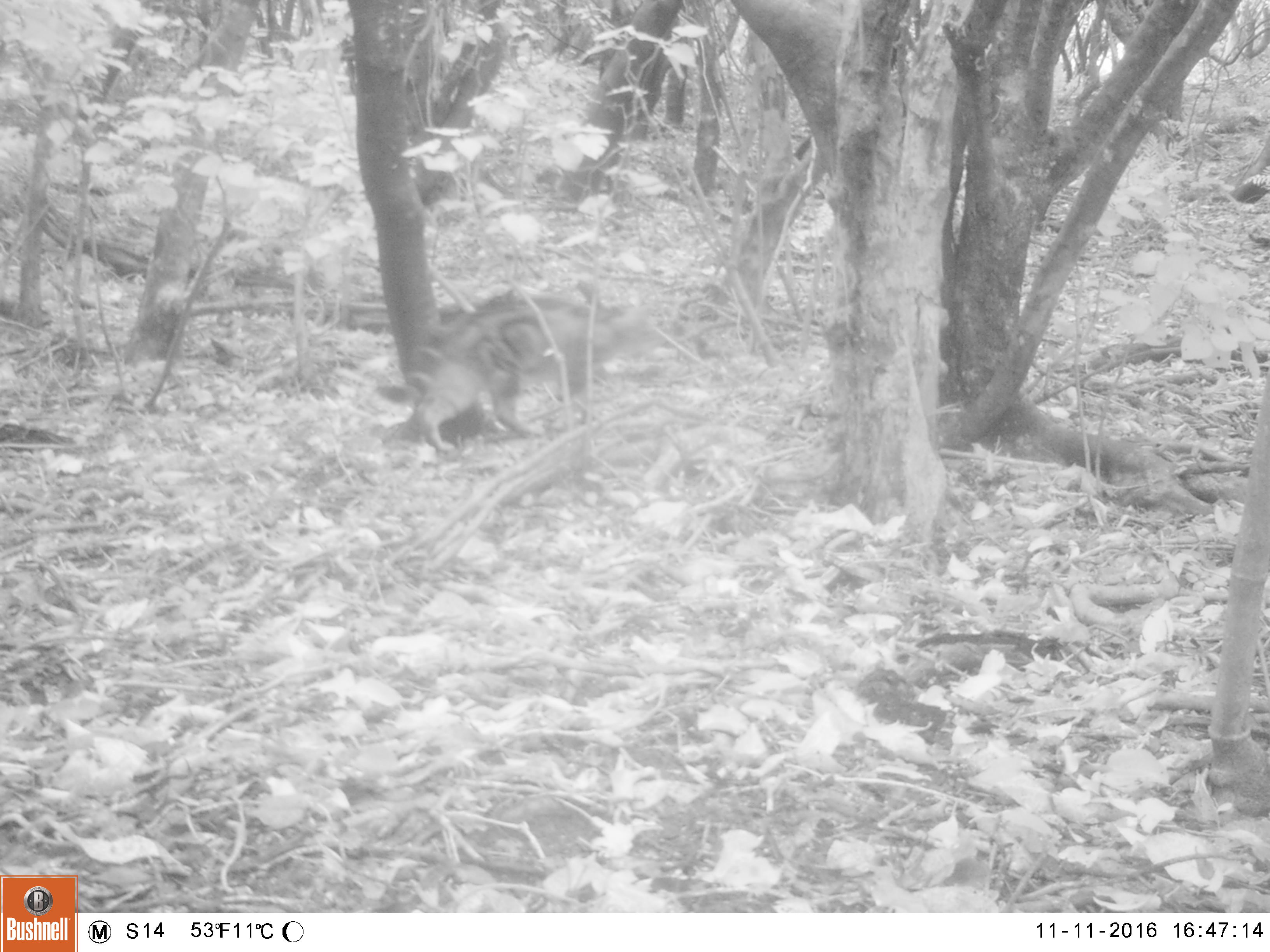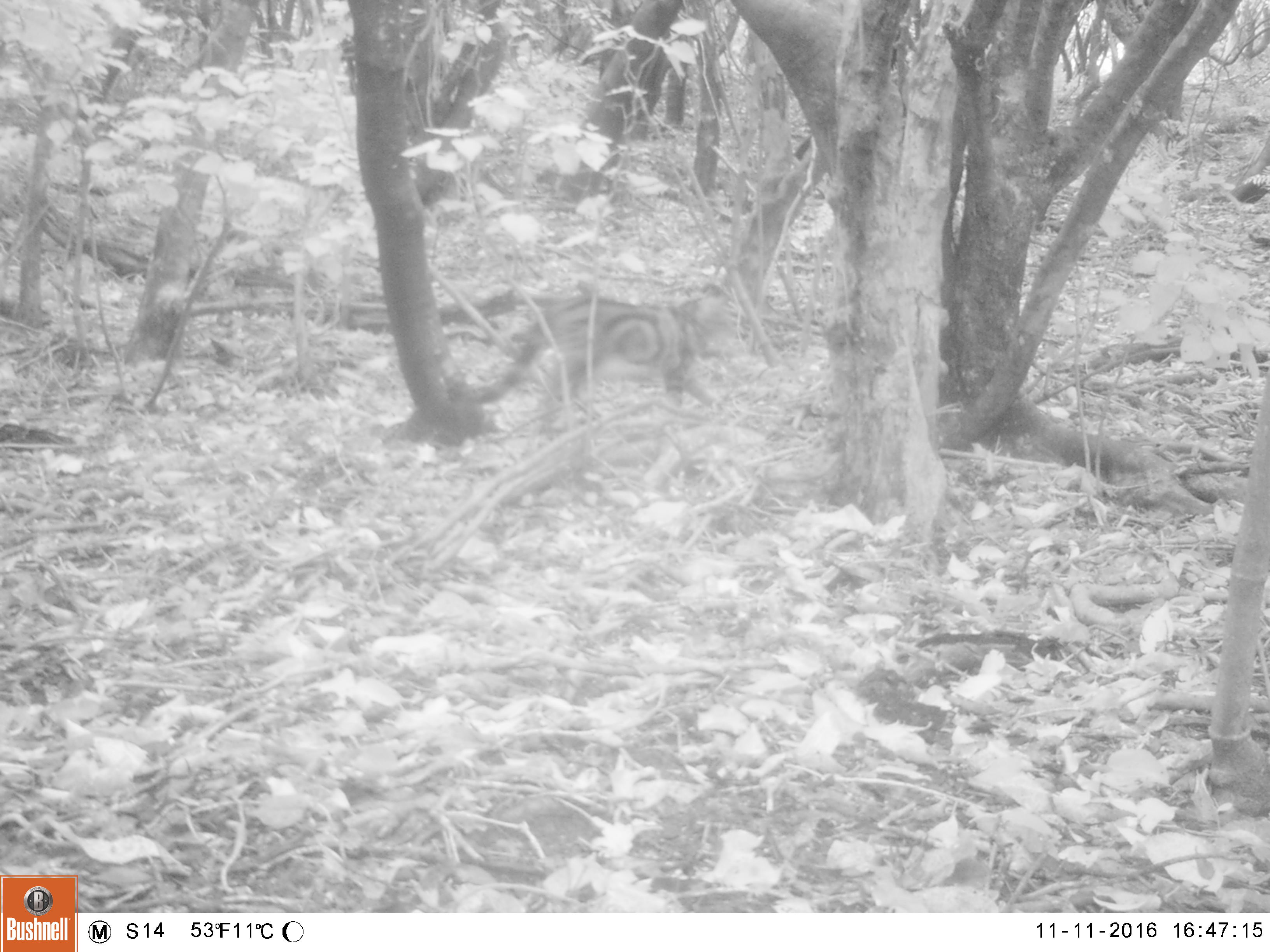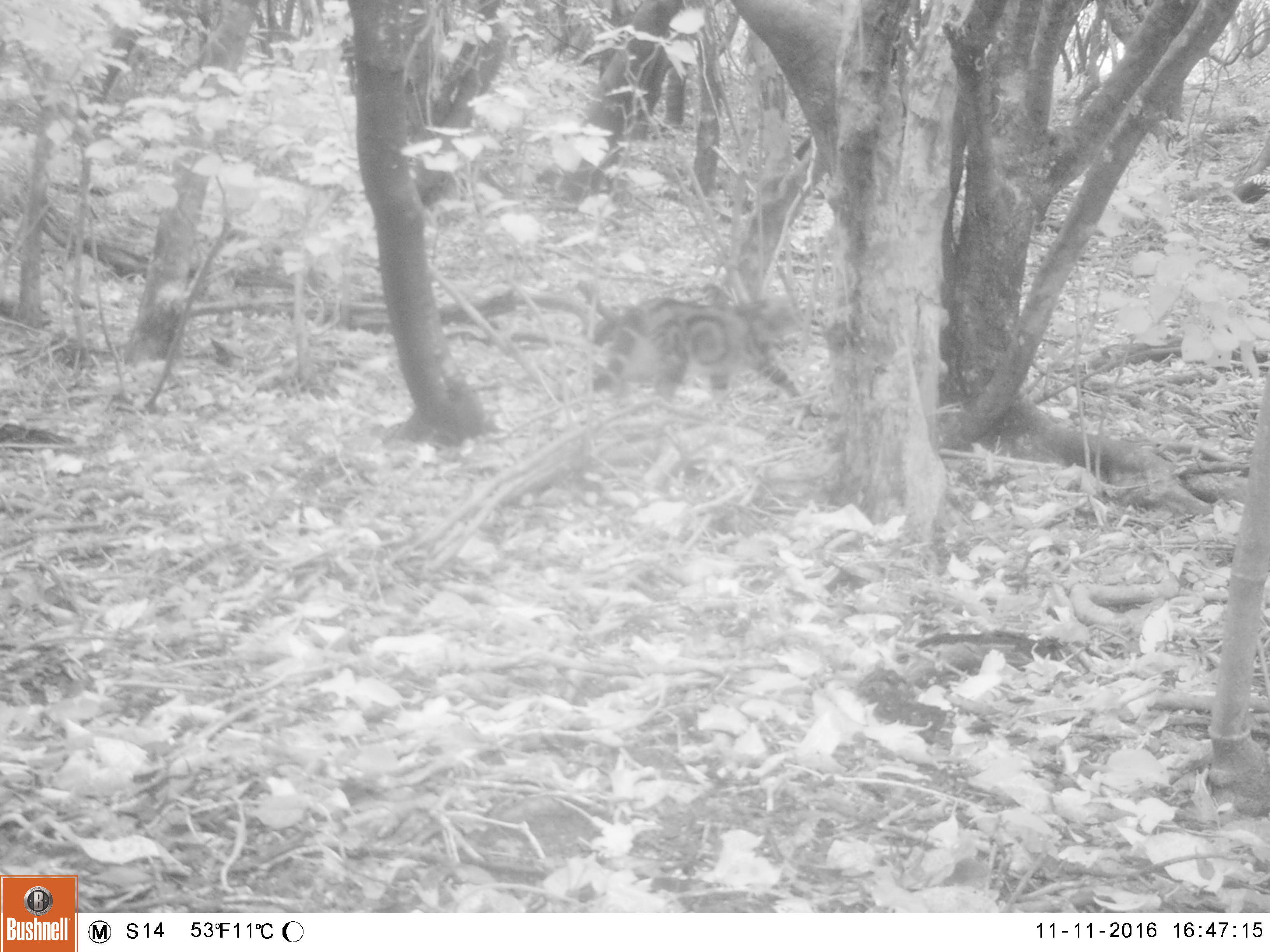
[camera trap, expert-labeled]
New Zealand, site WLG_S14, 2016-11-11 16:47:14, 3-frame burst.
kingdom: Animalia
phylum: Chordata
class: Mammalia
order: Carnivora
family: Felidae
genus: Felis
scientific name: Felis catus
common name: domestic cat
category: cat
Cat (domestic cat) (Felis catus).